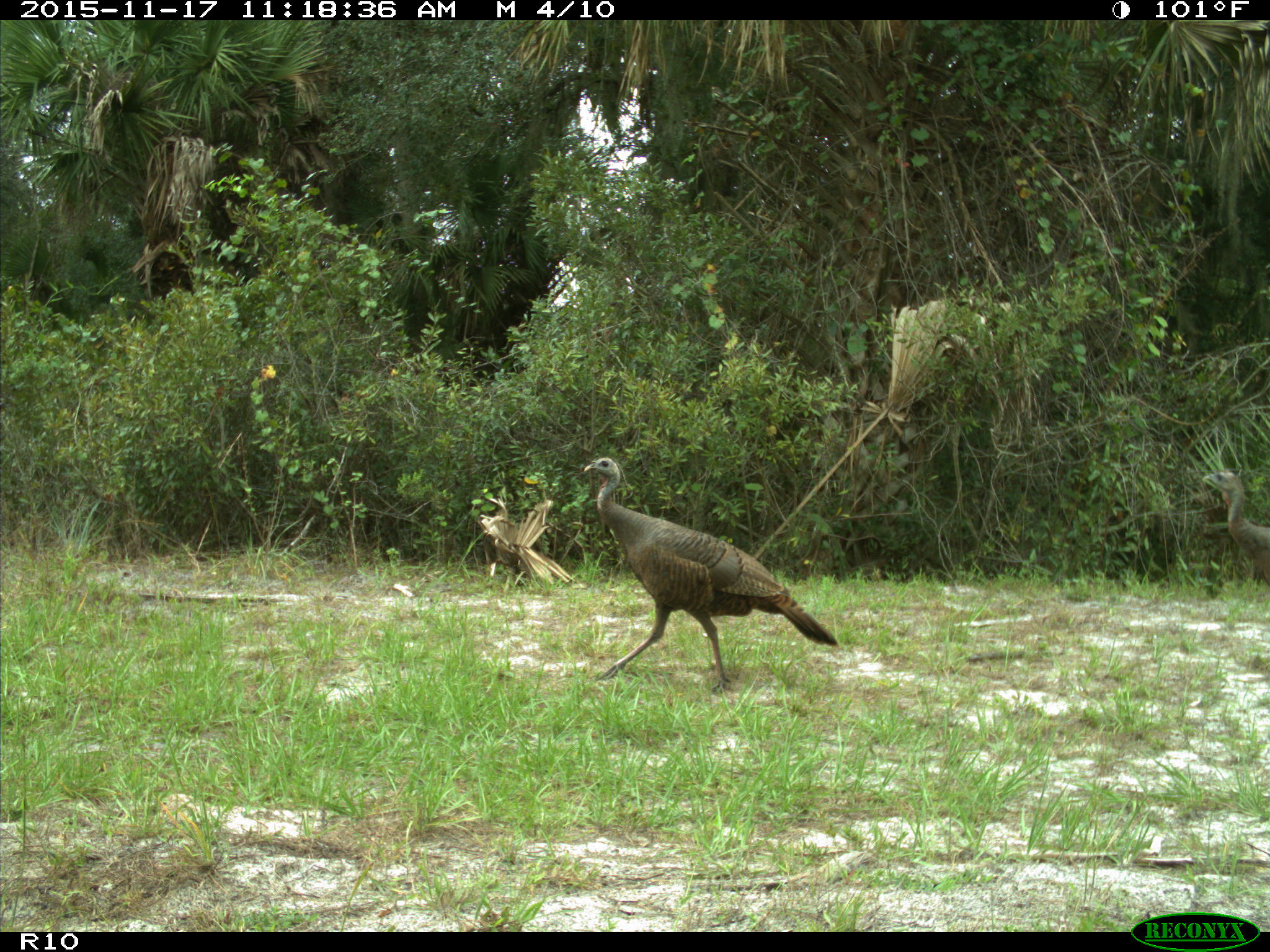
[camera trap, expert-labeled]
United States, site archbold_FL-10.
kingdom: Animalia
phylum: Chordata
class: Aves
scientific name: Aves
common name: birds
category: unidentified bird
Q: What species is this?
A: Unidentified bird (birds) (Aves).